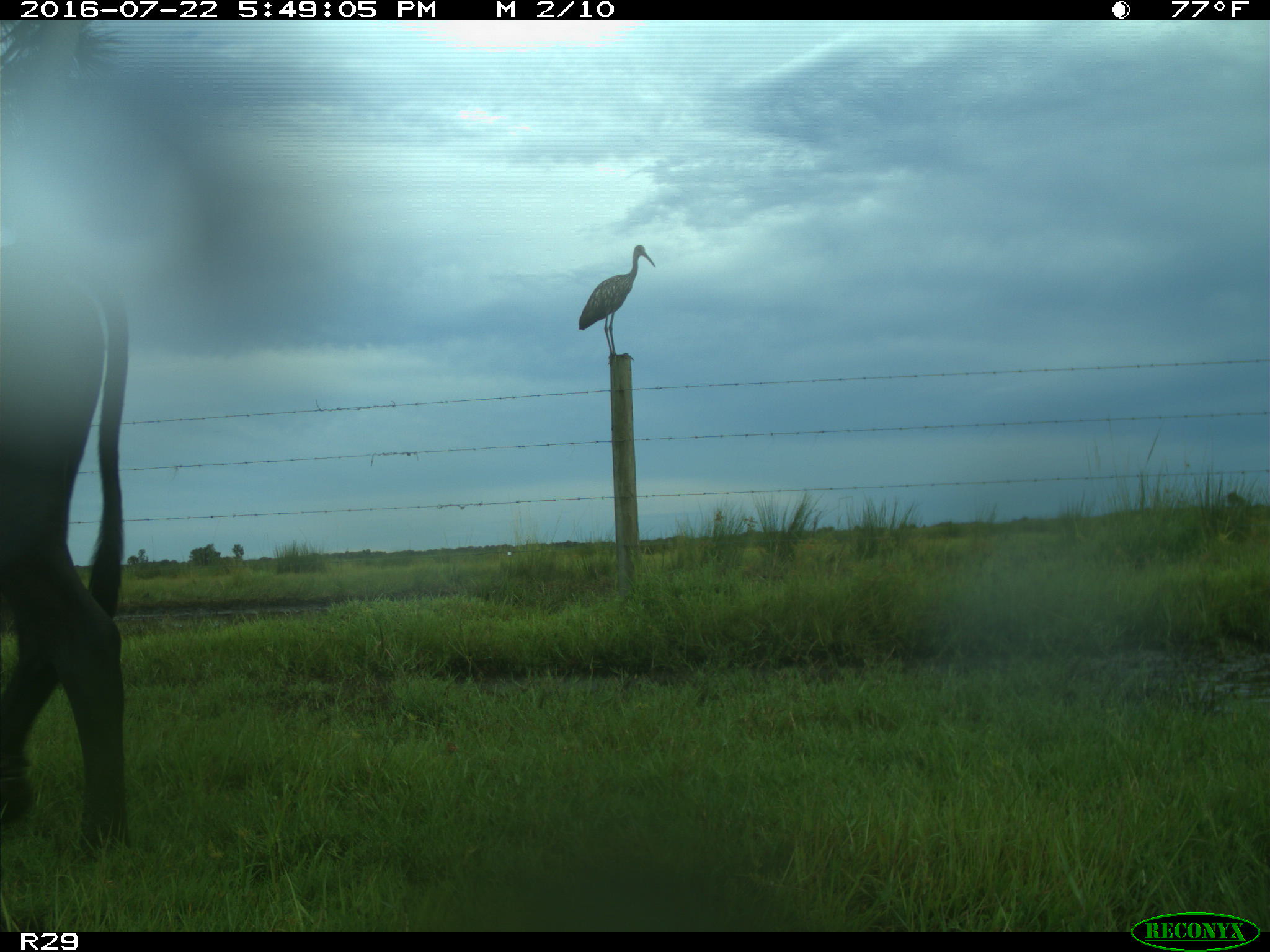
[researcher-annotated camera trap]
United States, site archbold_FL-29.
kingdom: Animalia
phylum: Chordata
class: Mammalia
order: Artiodactyla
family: Bovidae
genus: Bos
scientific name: Bos taurus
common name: domestic cow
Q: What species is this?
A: Bos taurus (domestic cow).